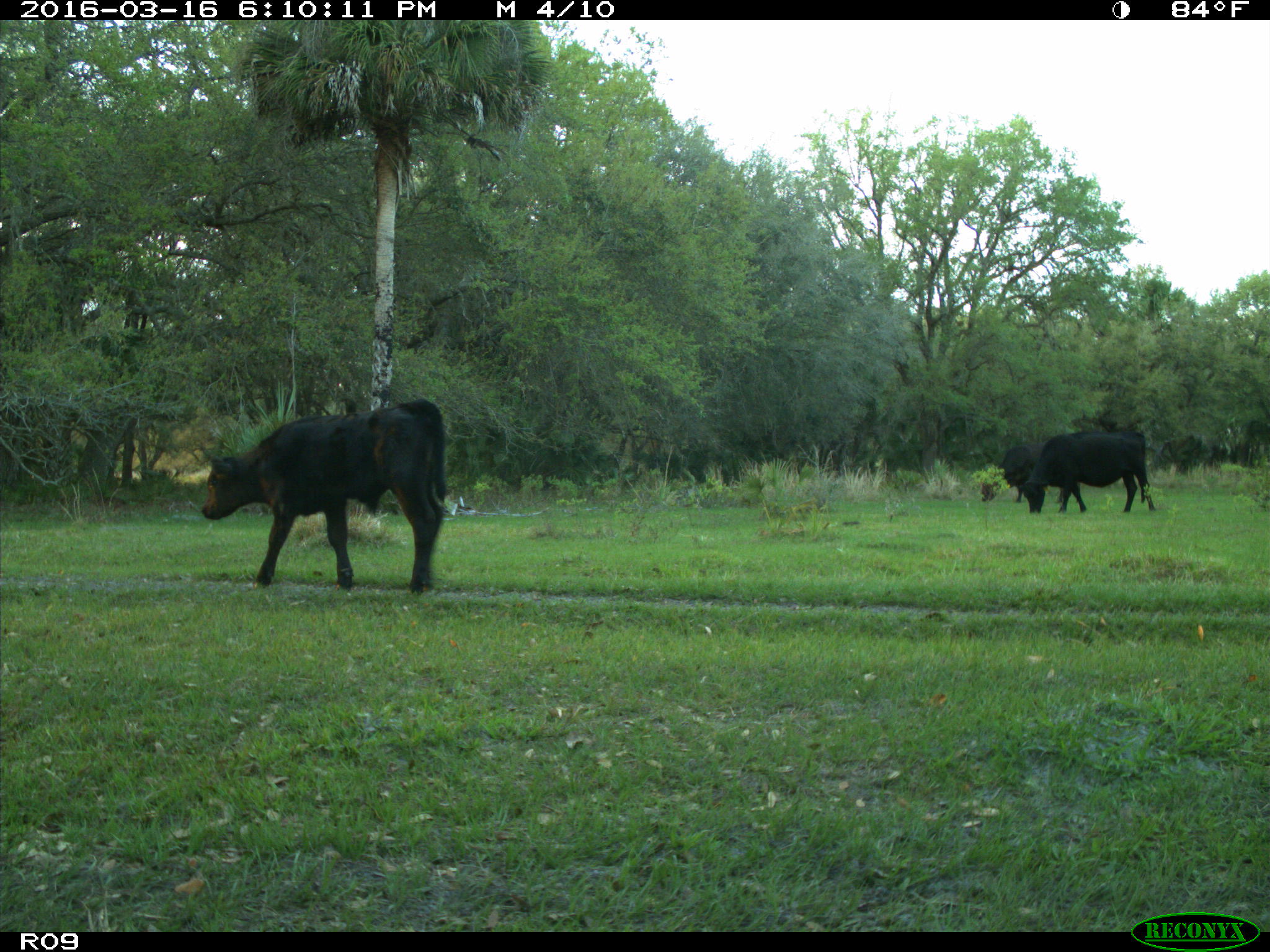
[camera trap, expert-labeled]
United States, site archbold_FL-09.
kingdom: Animalia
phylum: Chordata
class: Mammalia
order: Artiodactyla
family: Bovidae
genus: Bos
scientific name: Bos taurus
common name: domestic cow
Bos taurus (domestic cow).